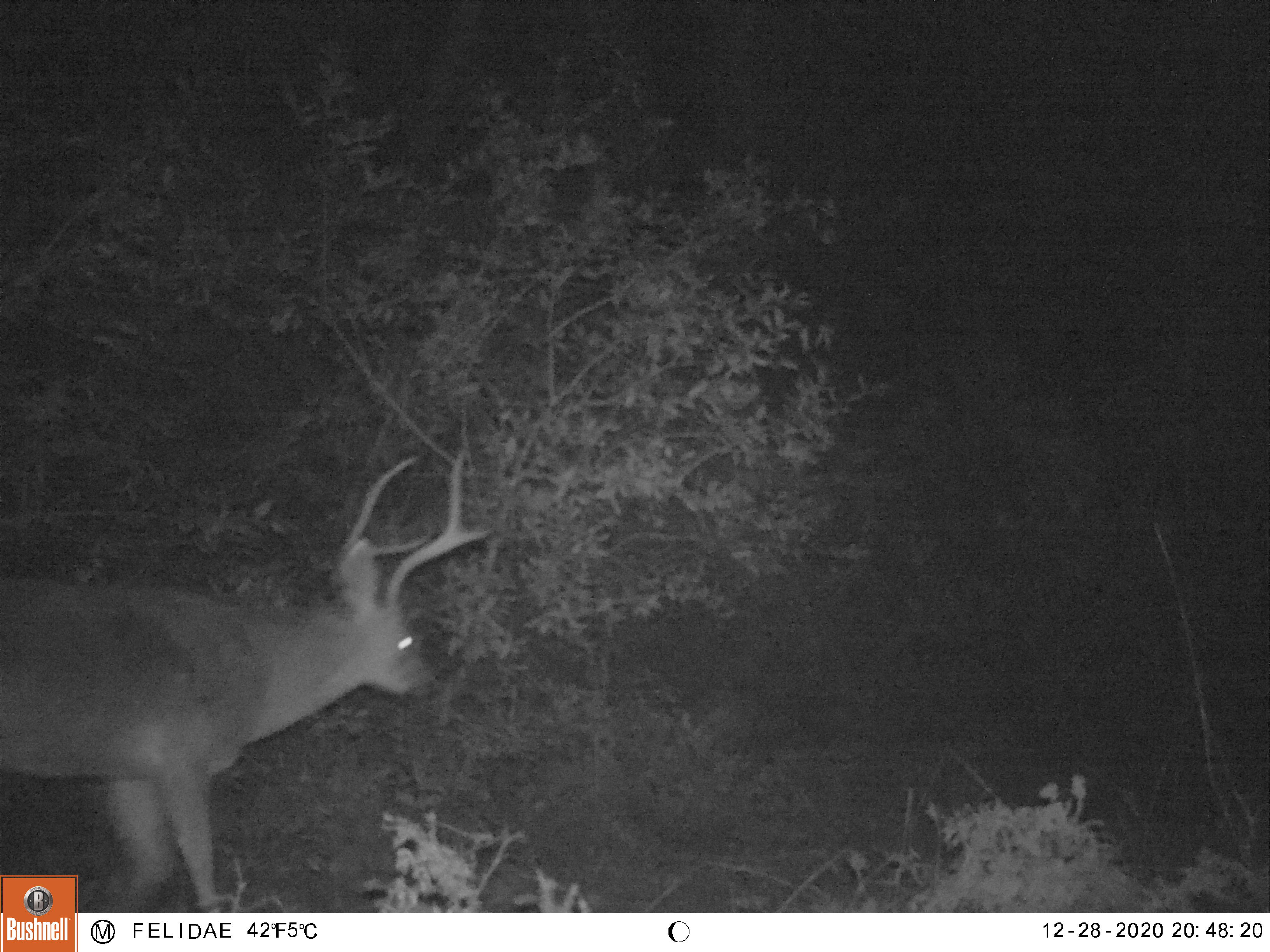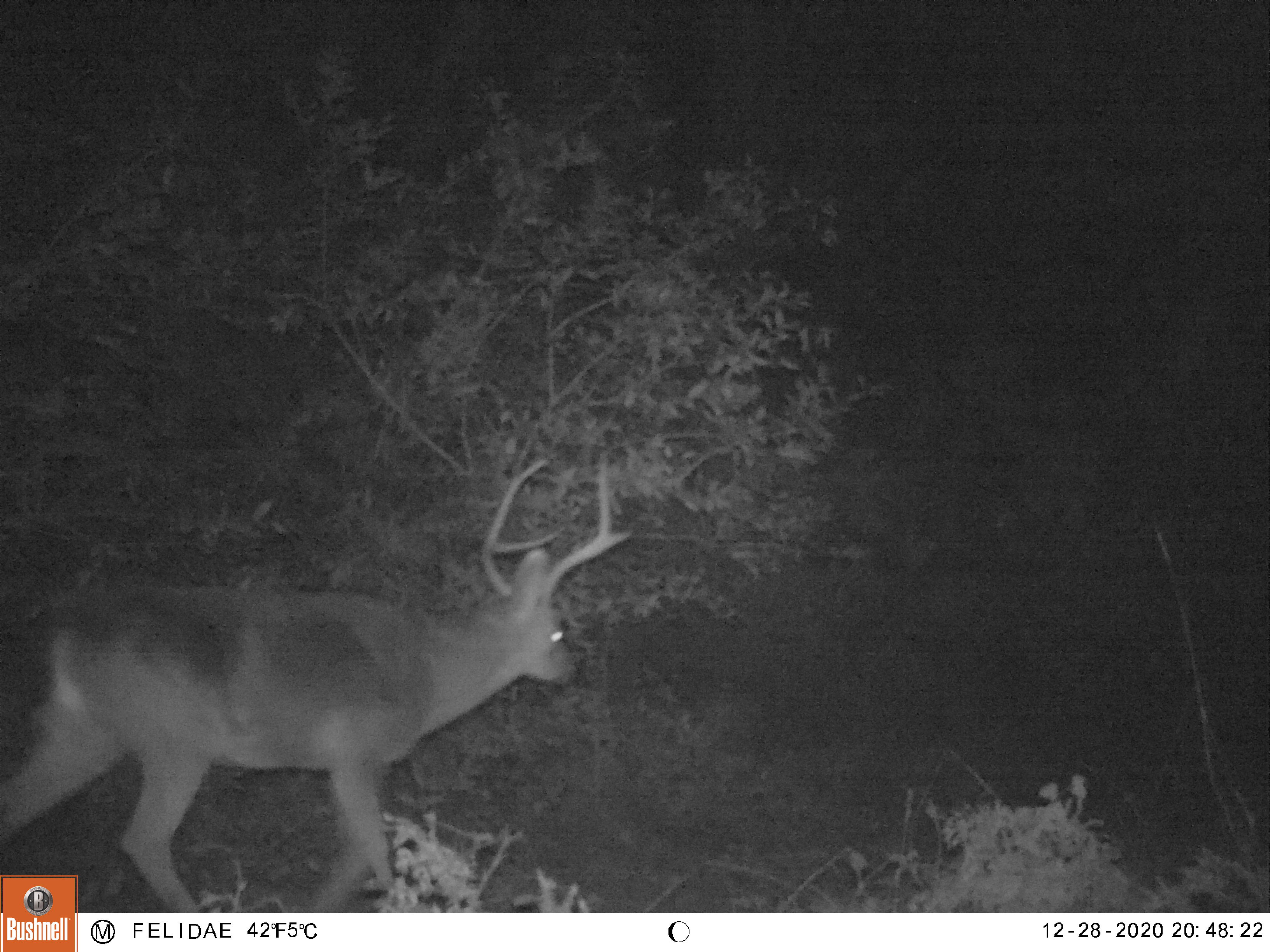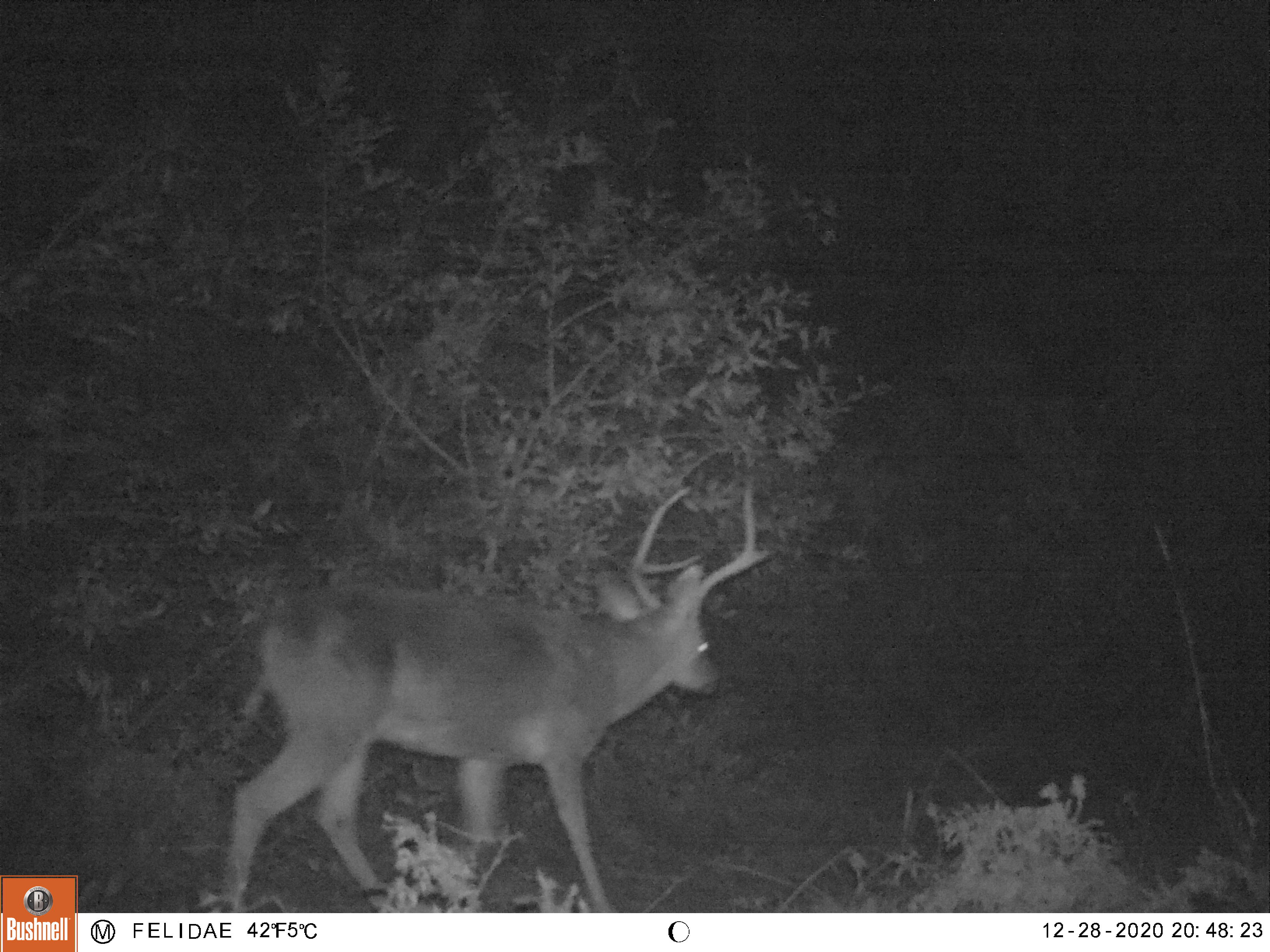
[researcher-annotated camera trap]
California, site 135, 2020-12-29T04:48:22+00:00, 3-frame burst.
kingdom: Animalia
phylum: Chordata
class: Mammalia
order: Artiodactyla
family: Cervidae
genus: Odocoileus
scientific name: Odocoileus hemionus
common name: mule deer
Mule deer (Odocoileus hemionus).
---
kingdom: Animalia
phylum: Chordata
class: Mammalia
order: Carnivora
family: Procyonidae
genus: Procyon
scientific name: Procyon lotor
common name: raccoon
Raccoon (Procyon lotor).